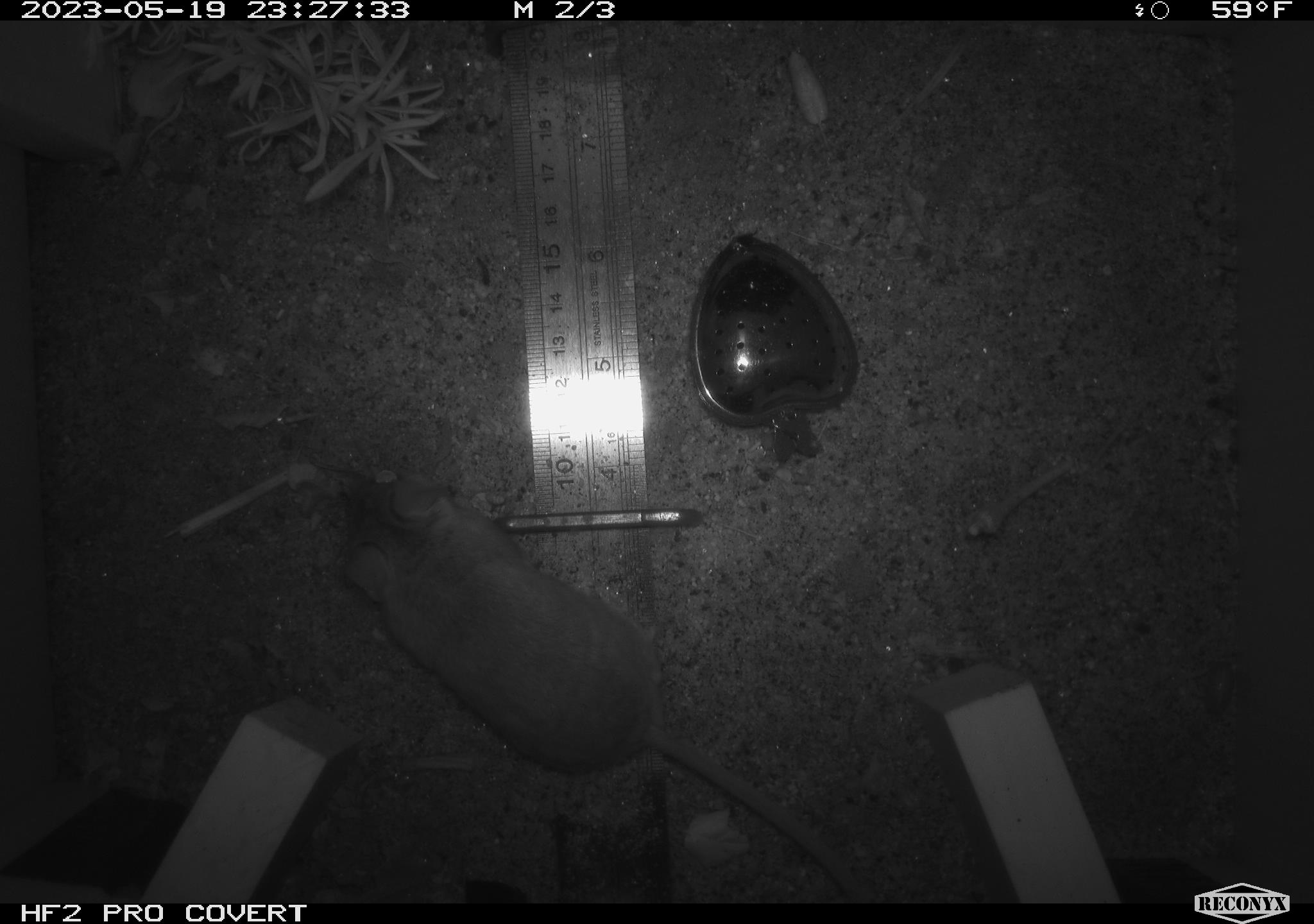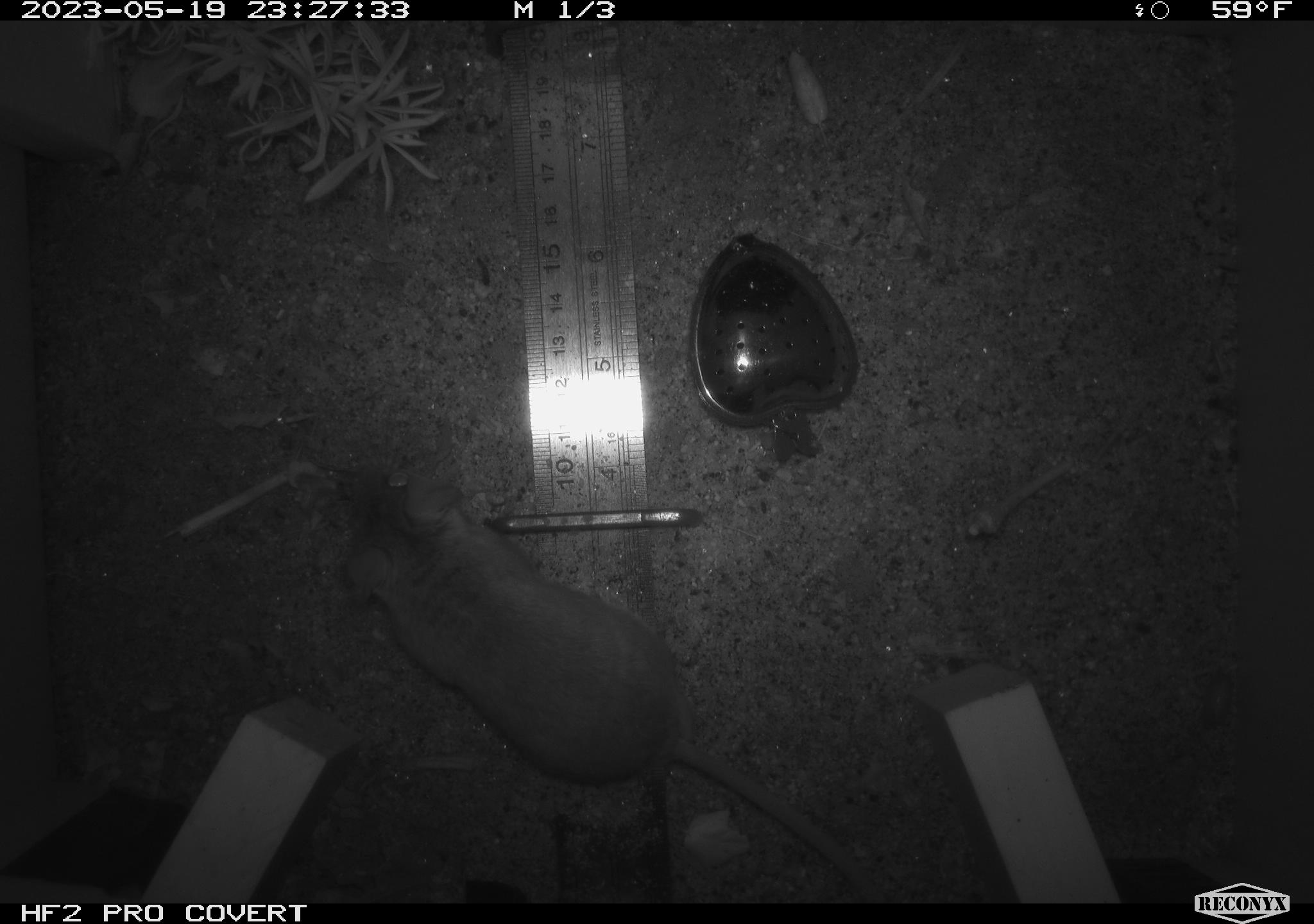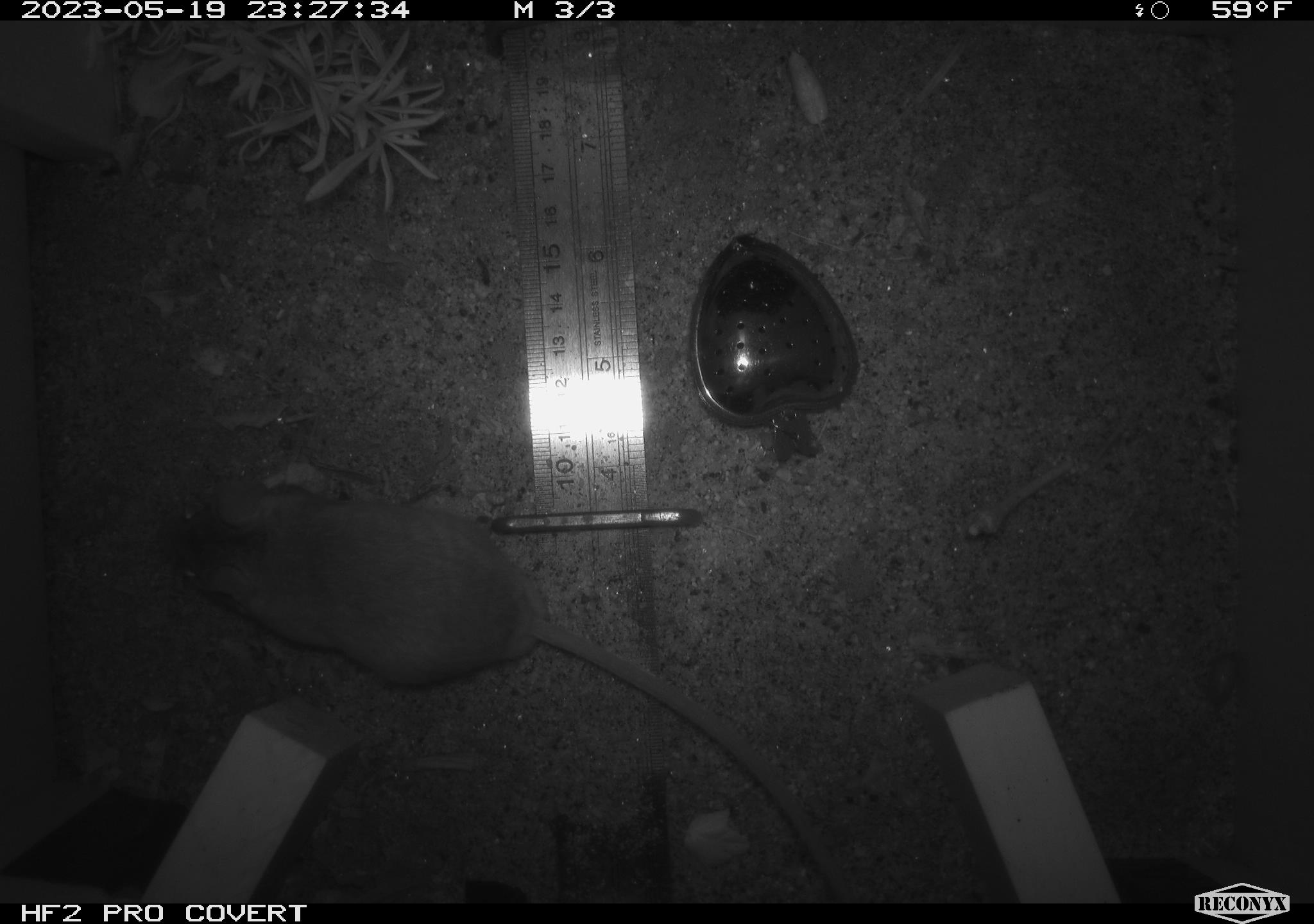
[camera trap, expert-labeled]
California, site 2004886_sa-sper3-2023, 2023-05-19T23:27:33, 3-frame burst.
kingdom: Animalia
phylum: Chordata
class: Mammalia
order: Rodentia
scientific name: Rodentia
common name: mouse species